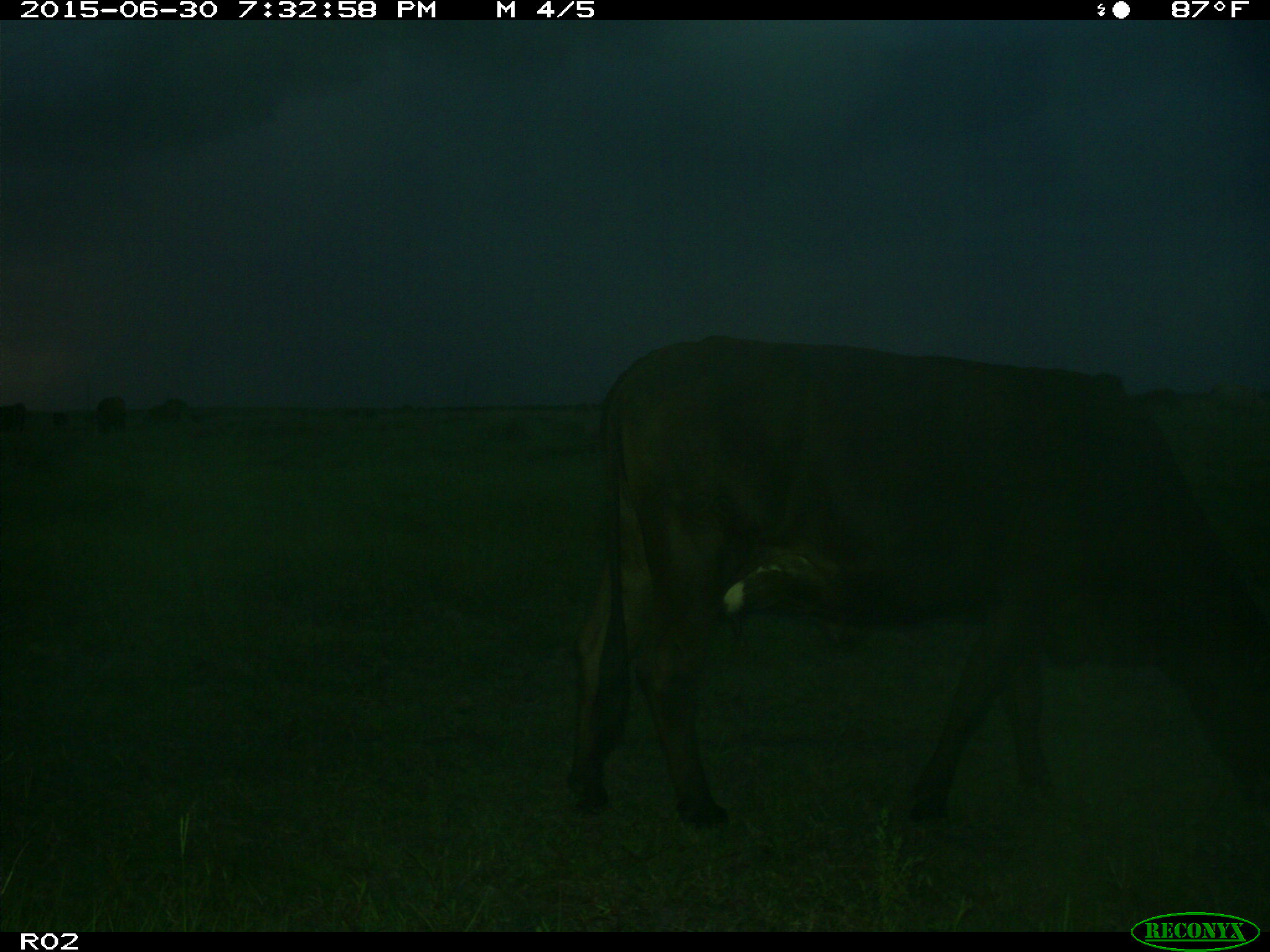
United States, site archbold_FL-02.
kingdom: Animalia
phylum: Chordata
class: Mammalia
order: Artiodactyla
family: Bovidae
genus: Bos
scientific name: Bos taurus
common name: domestic cow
Bos taurus (domestic cow).